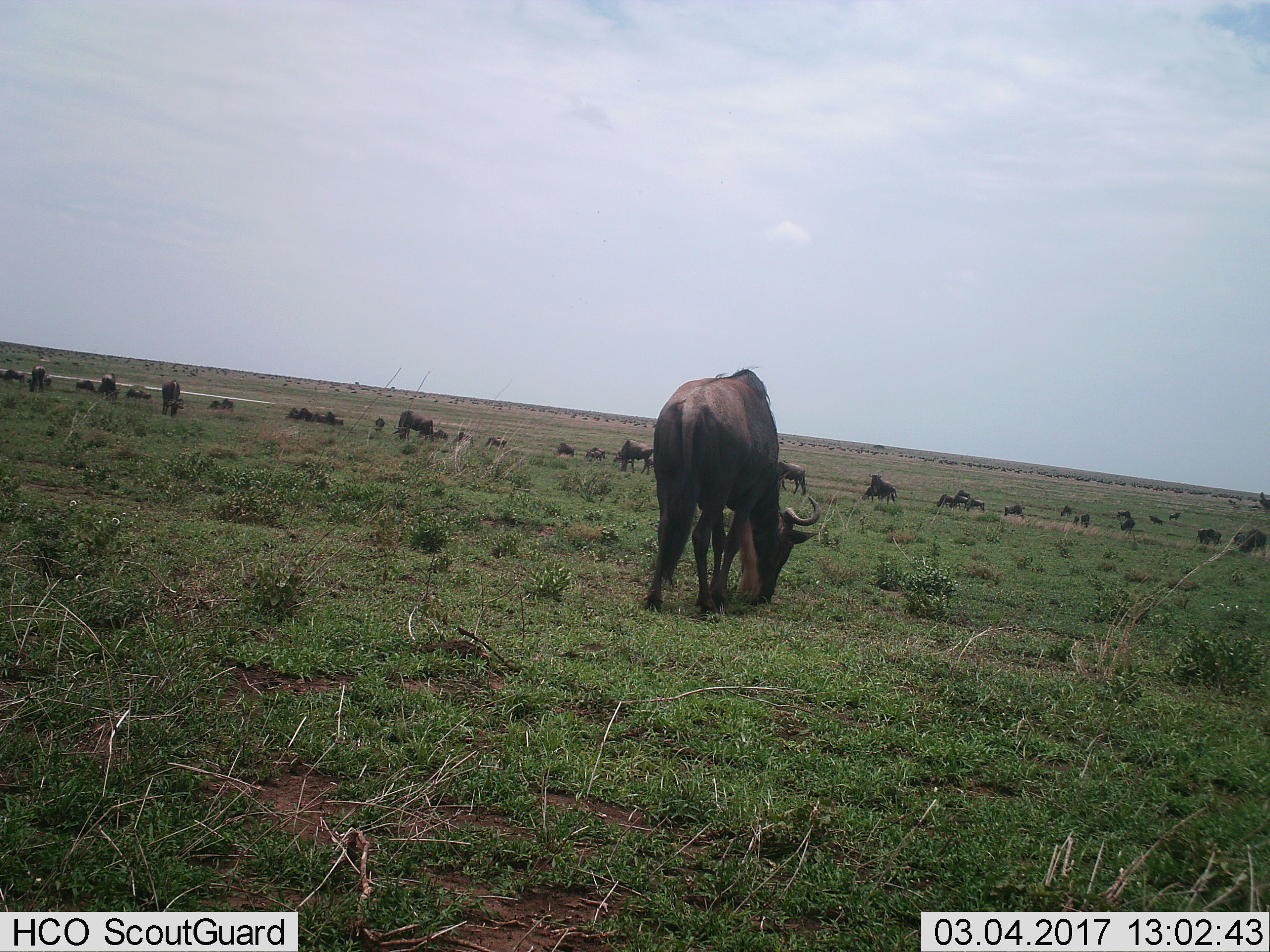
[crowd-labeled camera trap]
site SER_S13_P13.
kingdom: Animalia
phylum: Chordata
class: Mammalia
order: Artiodactyla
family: Bovidae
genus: Connochaetes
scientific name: Connochaetes taurinus taurinus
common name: blue wildebeest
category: wildebeestblue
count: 11-50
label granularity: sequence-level